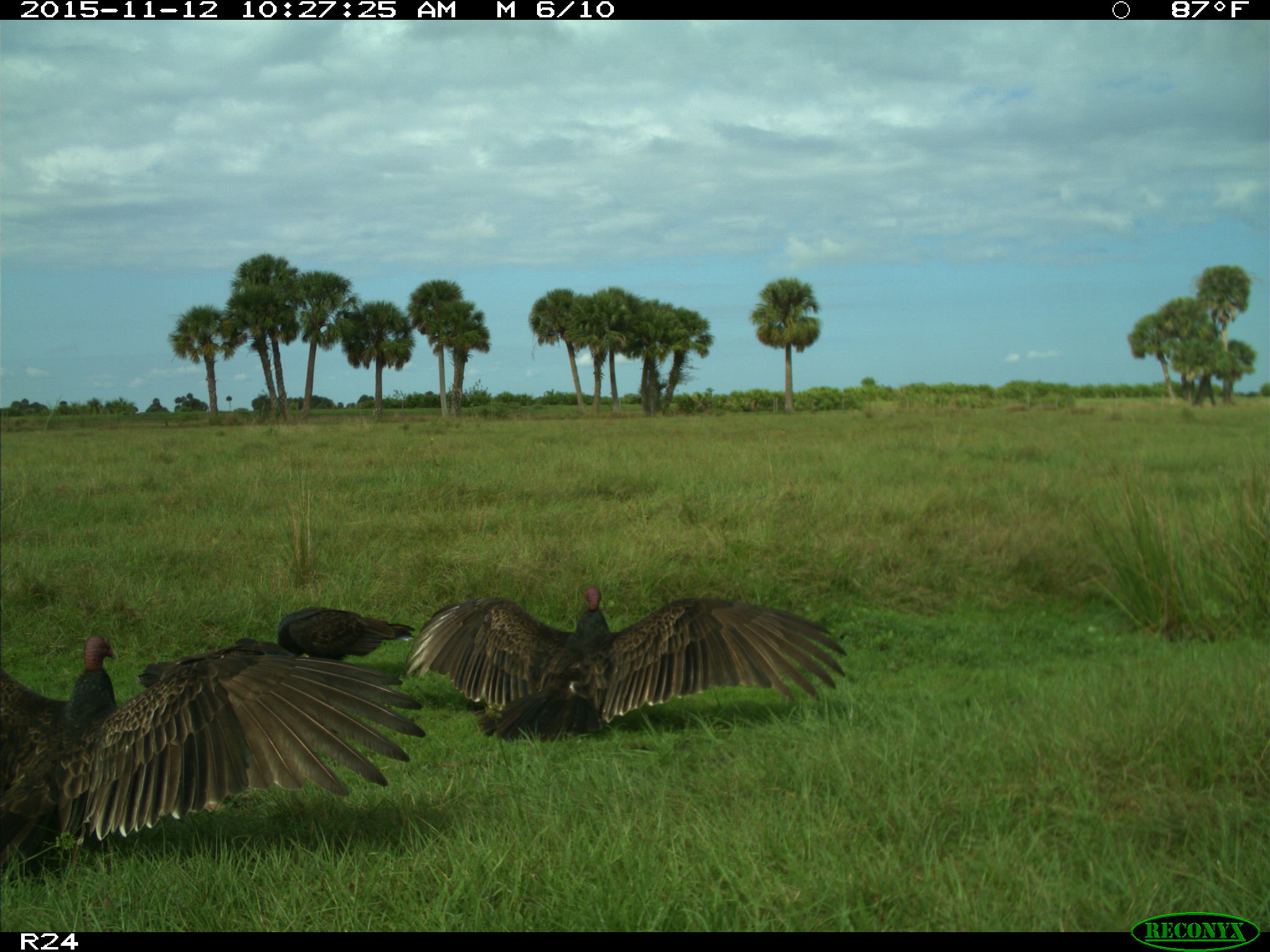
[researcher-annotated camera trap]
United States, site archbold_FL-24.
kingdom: Animalia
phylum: Chordata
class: Aves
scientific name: Aves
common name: birds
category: unidentified bird